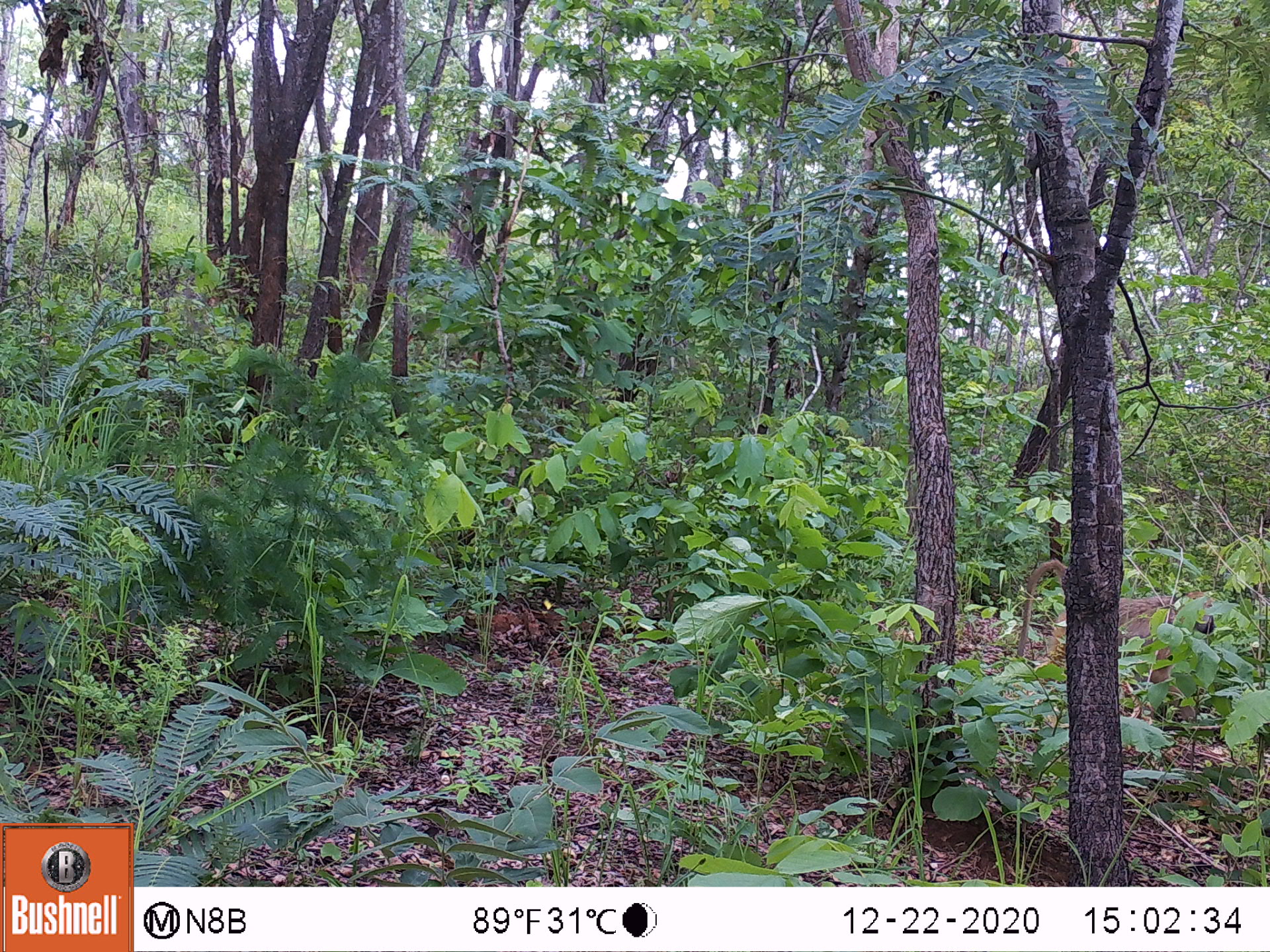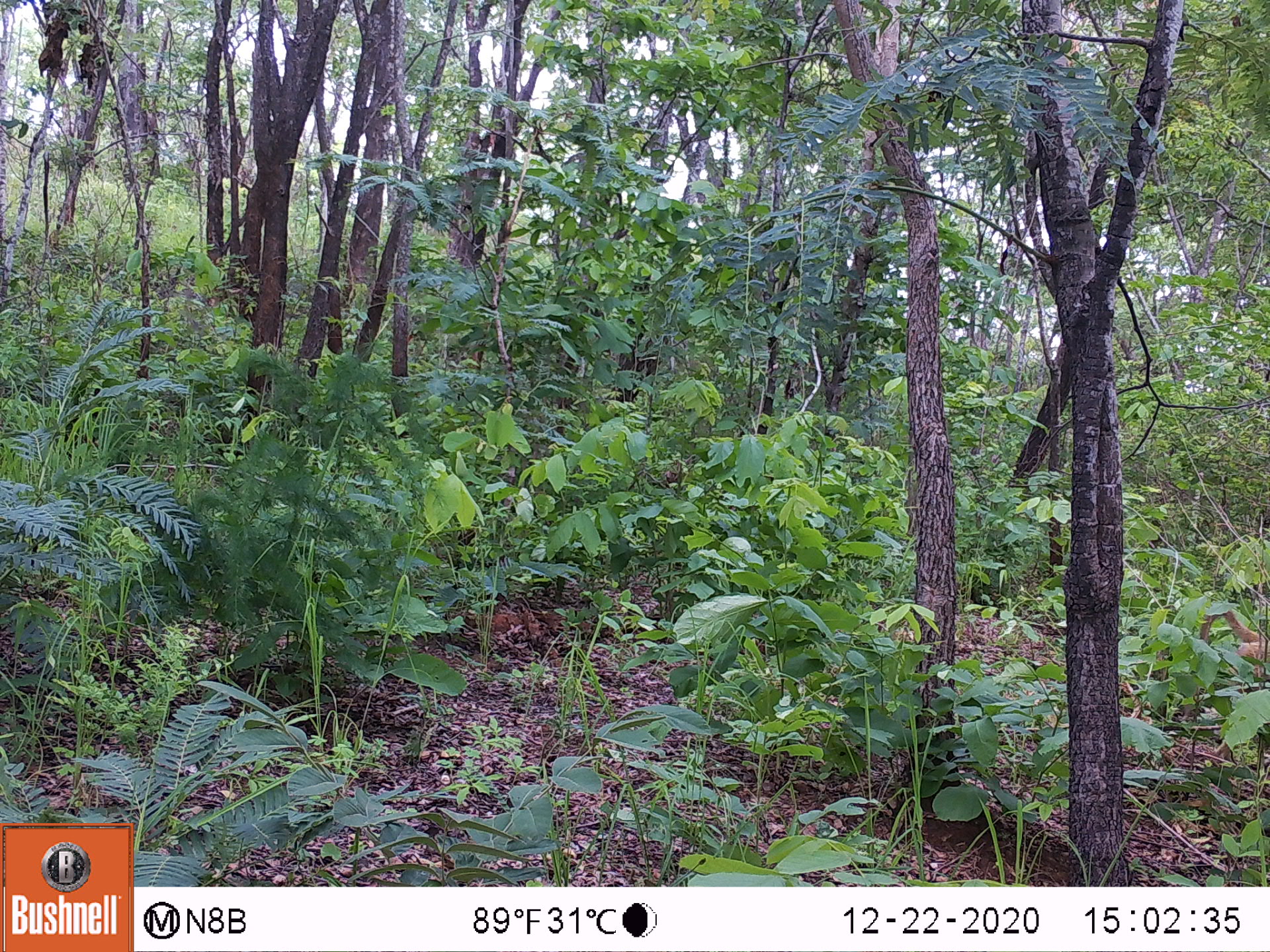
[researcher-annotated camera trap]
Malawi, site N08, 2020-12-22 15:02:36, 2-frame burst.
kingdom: Animalia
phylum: Chordata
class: Mammalia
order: Primates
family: Cercopithecidae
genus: Papio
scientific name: Papio cynocephalus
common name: yellow baboon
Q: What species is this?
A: Yellow baboon (Papio cynocephalus).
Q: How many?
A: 1.